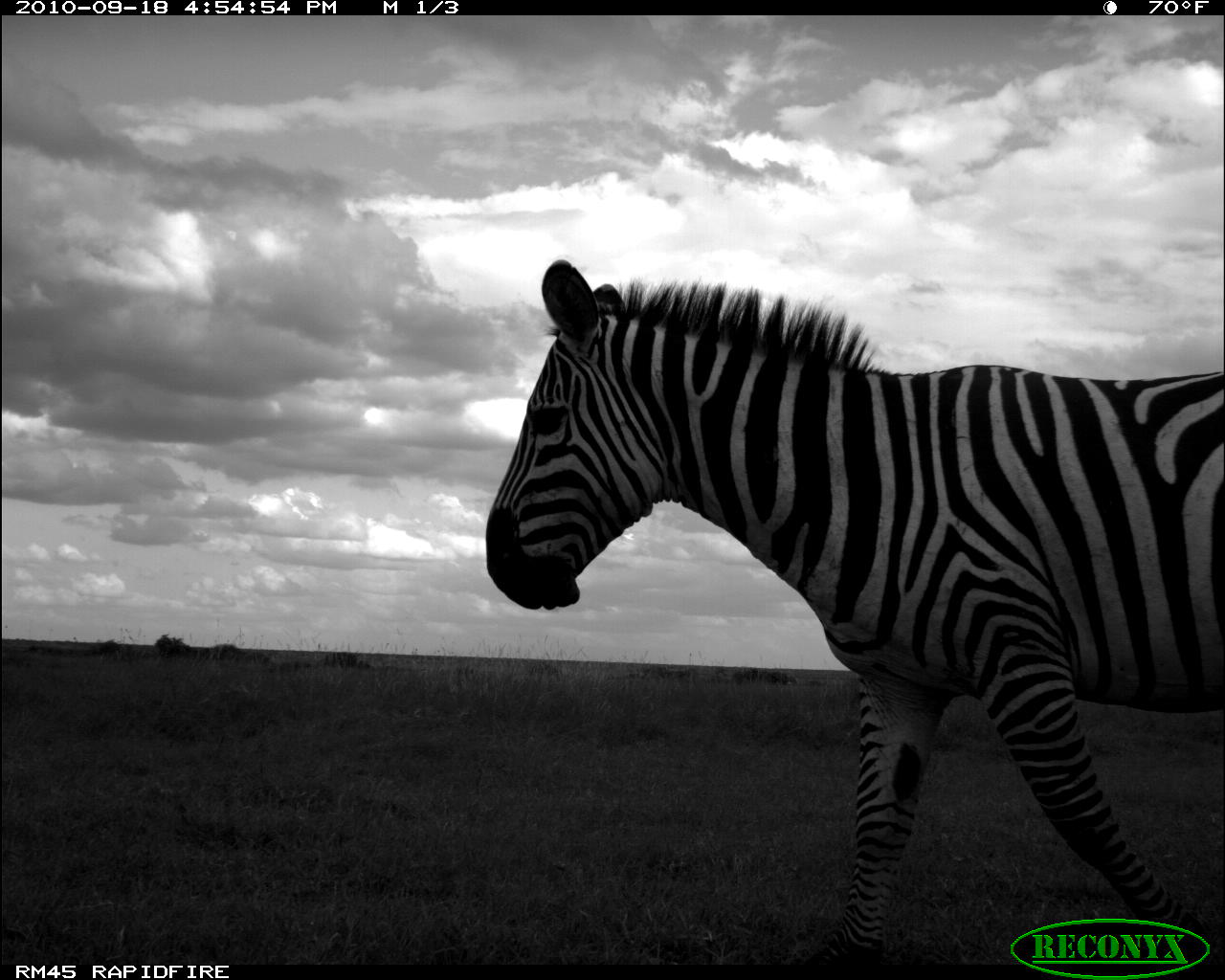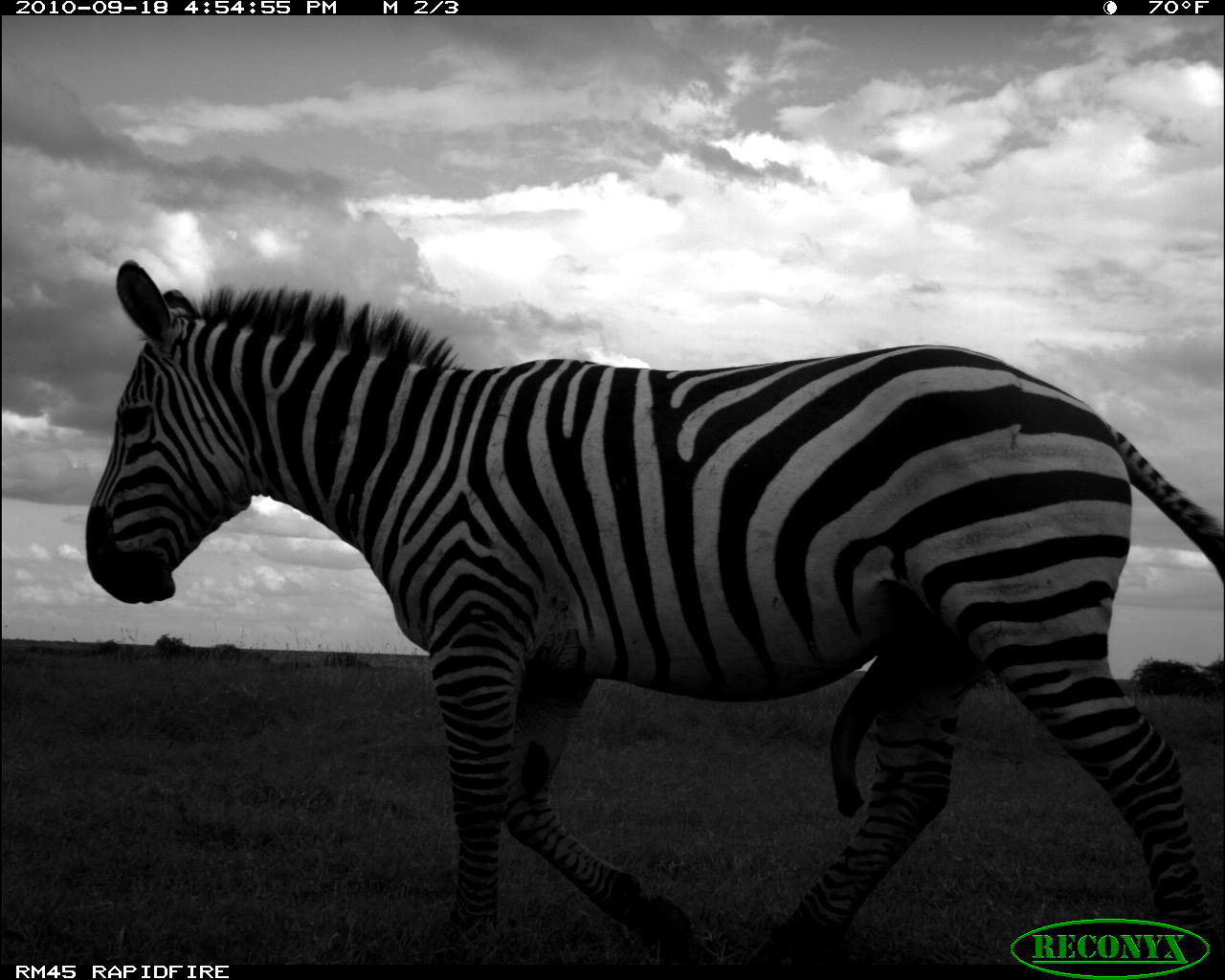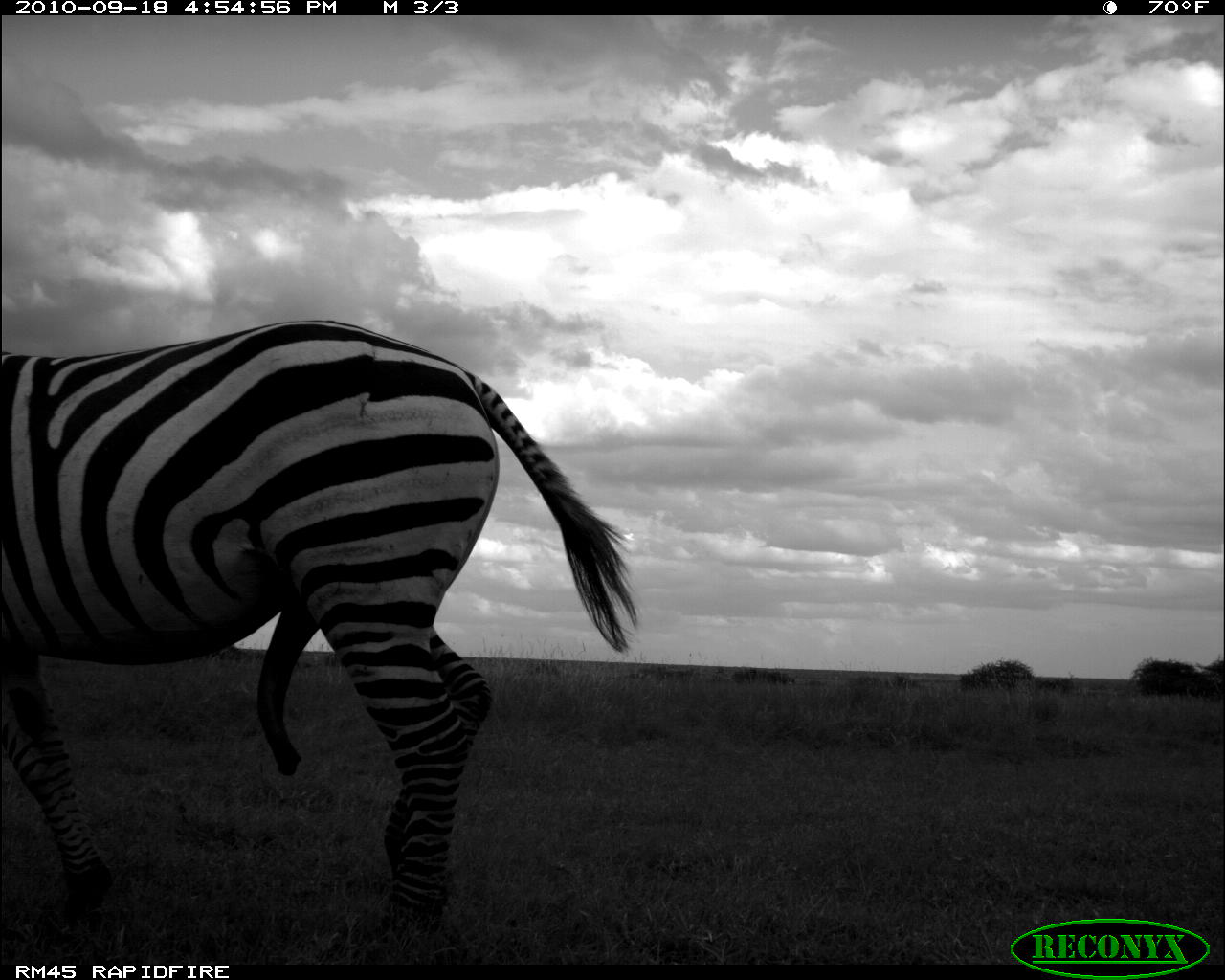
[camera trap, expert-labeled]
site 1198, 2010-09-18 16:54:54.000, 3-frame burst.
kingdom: Animalia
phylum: Chordata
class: Mammalia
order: Perissodactyla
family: Equidae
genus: Equus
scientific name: Equus quagga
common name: plains zebra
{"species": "Equus quagga (plains zebra)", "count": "1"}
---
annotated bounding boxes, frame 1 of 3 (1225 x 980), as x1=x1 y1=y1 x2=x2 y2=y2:
equus quagga: x1=484 y1=259 x2=1219 y2=903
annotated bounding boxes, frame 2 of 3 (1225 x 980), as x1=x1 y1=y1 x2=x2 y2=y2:
equus quagga: x1=86 y1=259 x2=1225 y2=969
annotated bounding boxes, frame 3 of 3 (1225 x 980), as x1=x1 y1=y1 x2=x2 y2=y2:
equus quagga: x1=3 y1=320 x2=637 y2=946